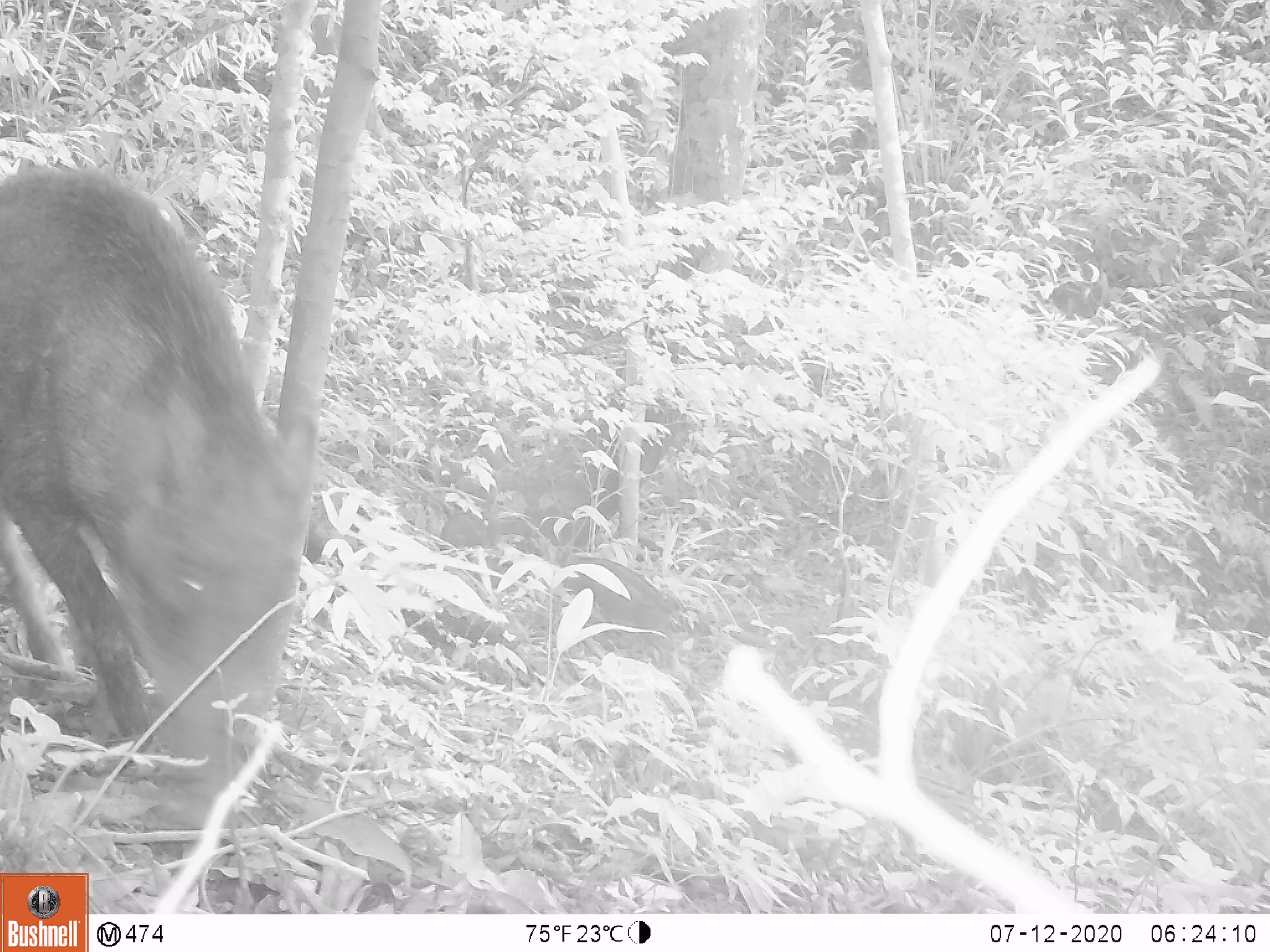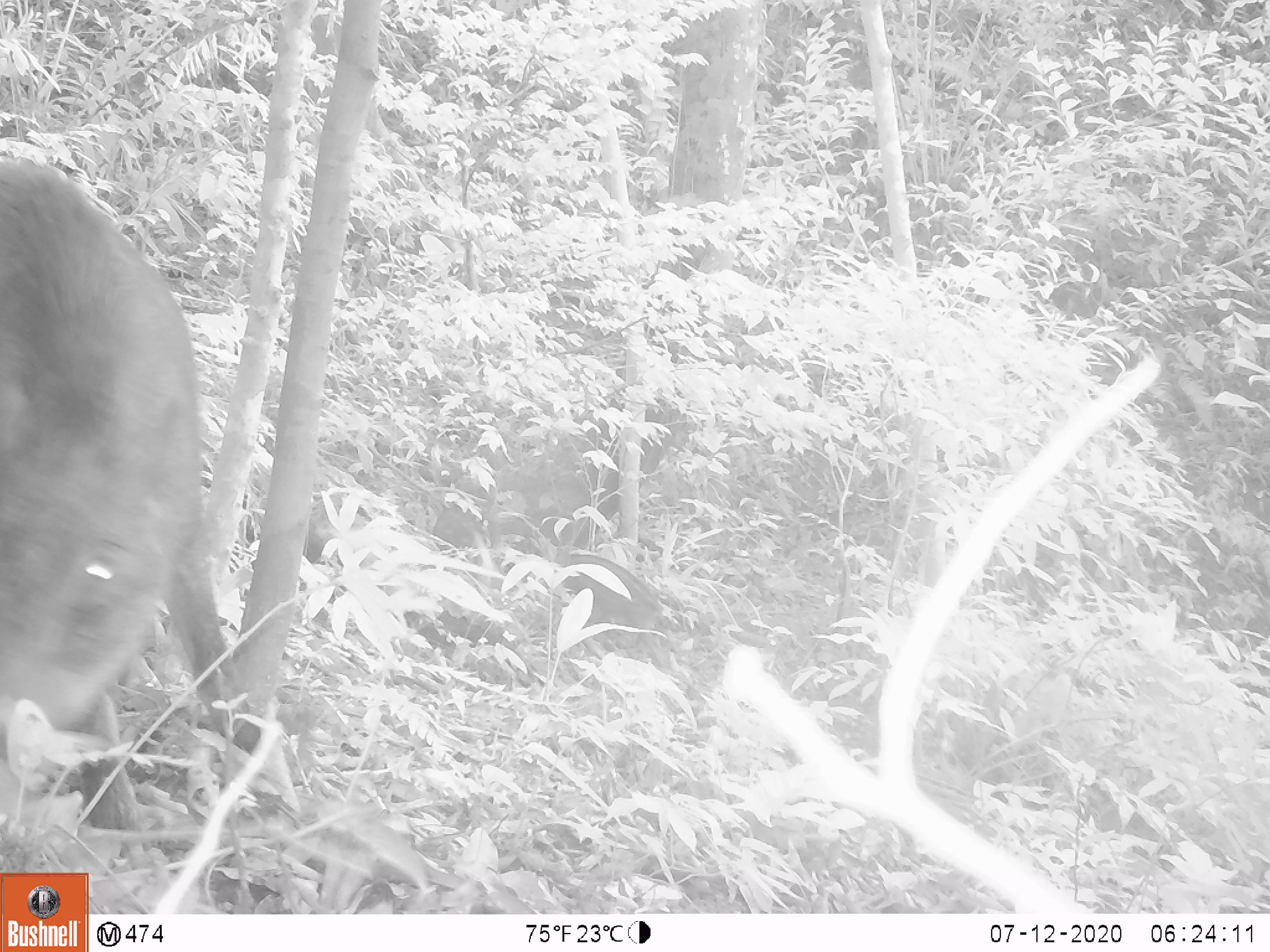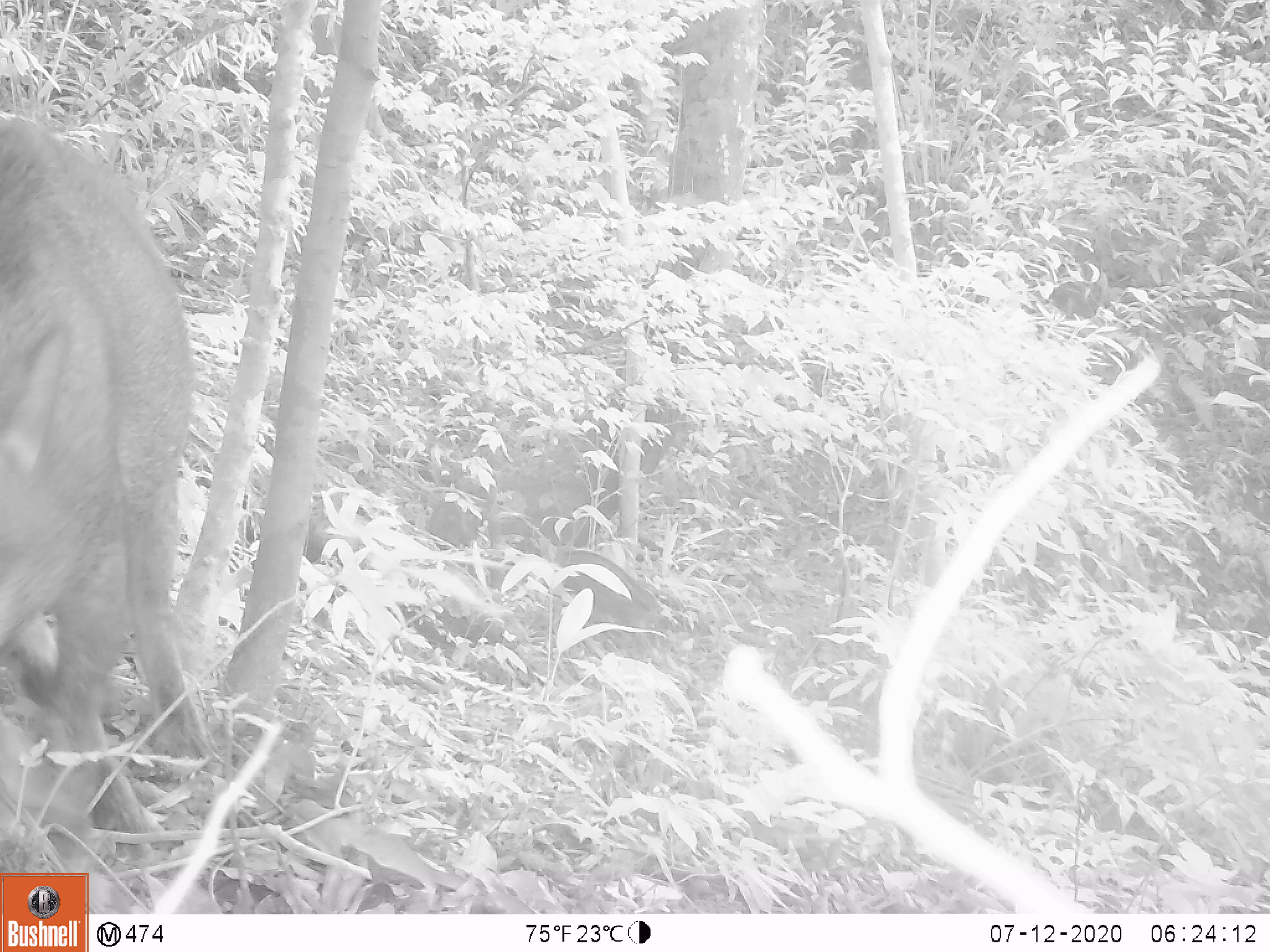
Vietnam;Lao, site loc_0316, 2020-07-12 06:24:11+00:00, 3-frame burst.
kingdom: Animalia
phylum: Chordata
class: Mammalia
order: Artiodactyla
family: Suidae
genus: Sus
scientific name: Sus scrofa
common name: eurasian wild pig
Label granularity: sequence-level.